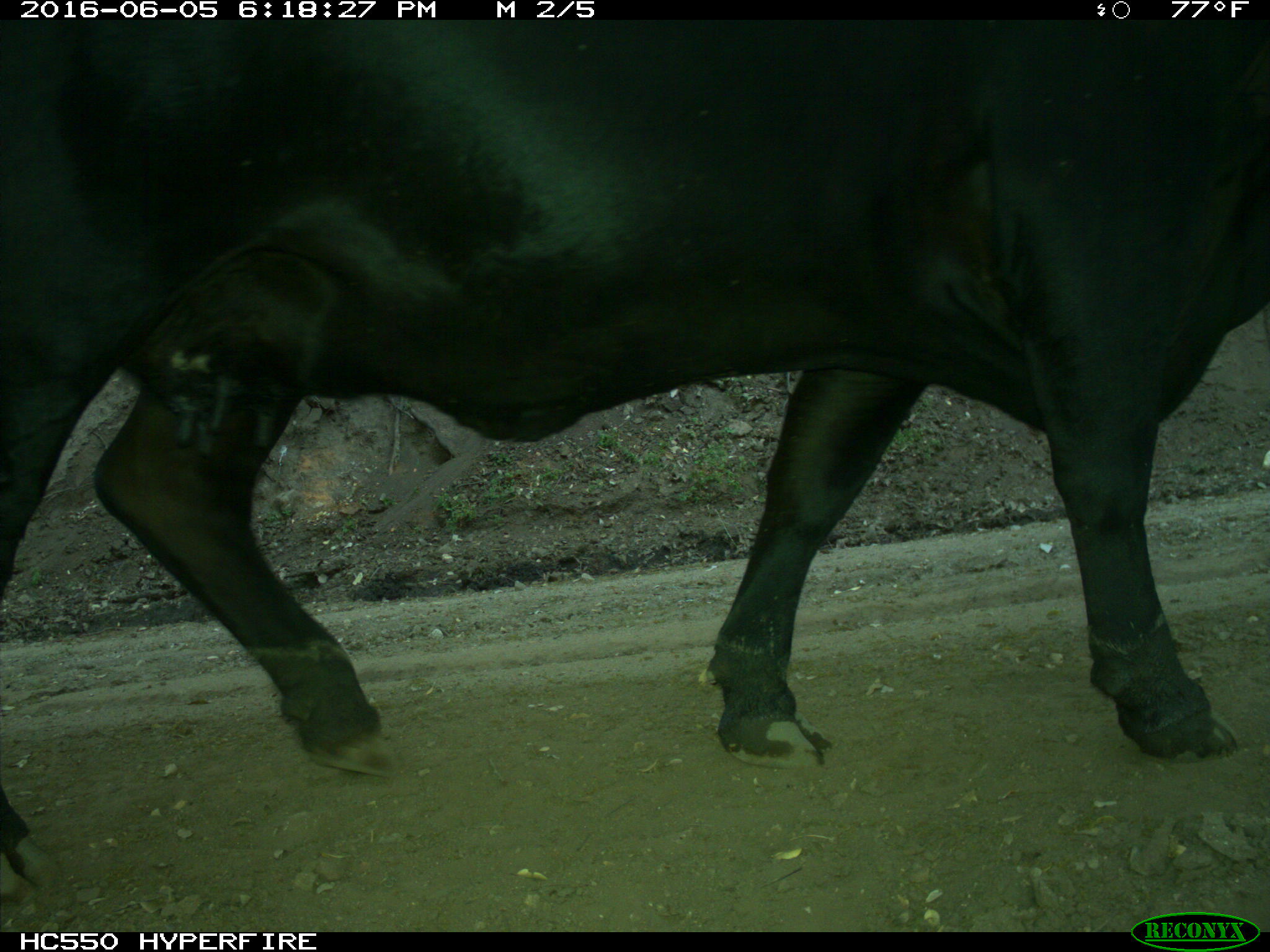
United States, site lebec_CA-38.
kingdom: Animalia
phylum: Chordata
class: Mammalia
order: Artiodactyla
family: Bovidae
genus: Bos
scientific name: Bos taurus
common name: domestic cow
Bos taurus (domestic cow).